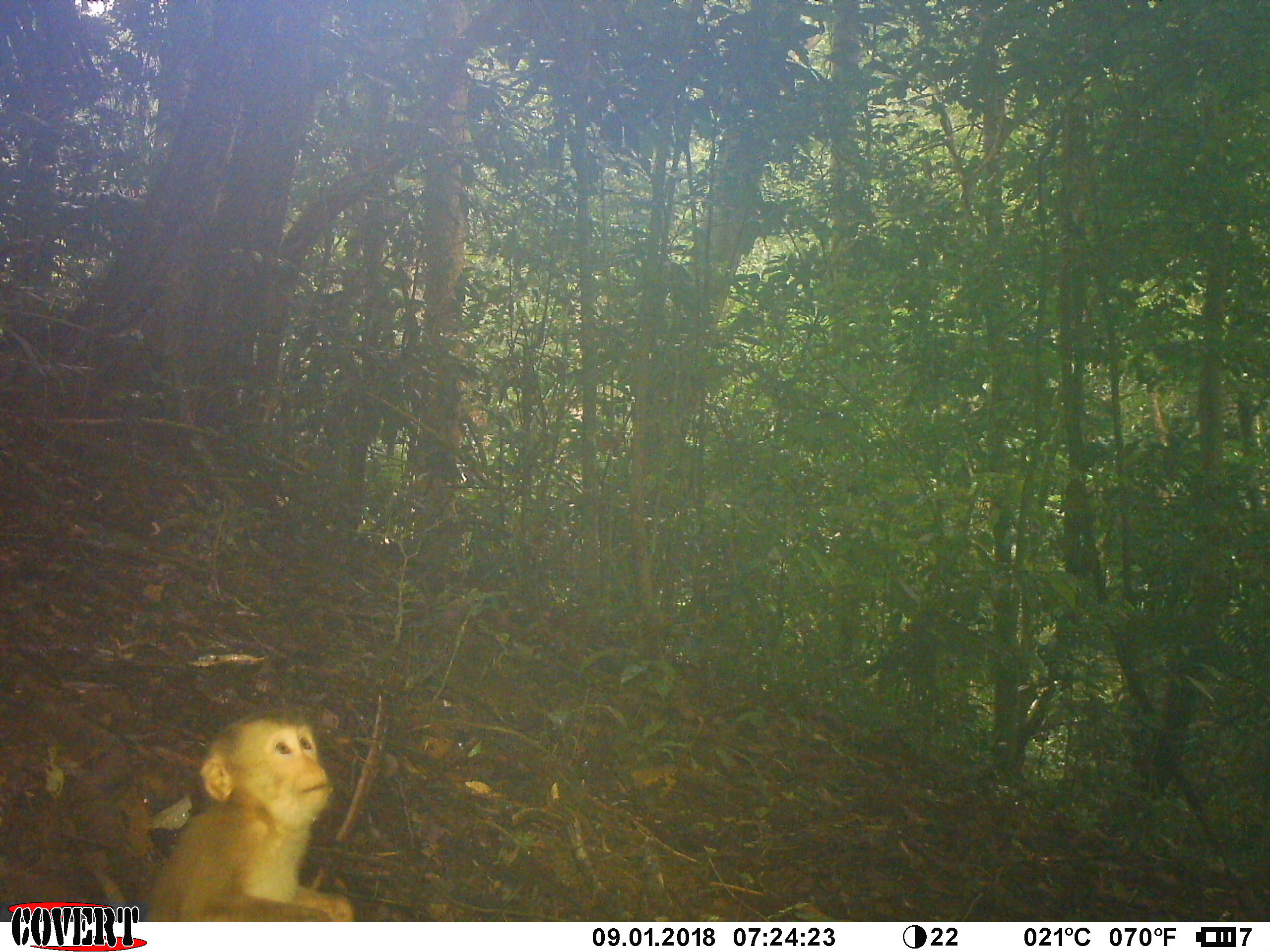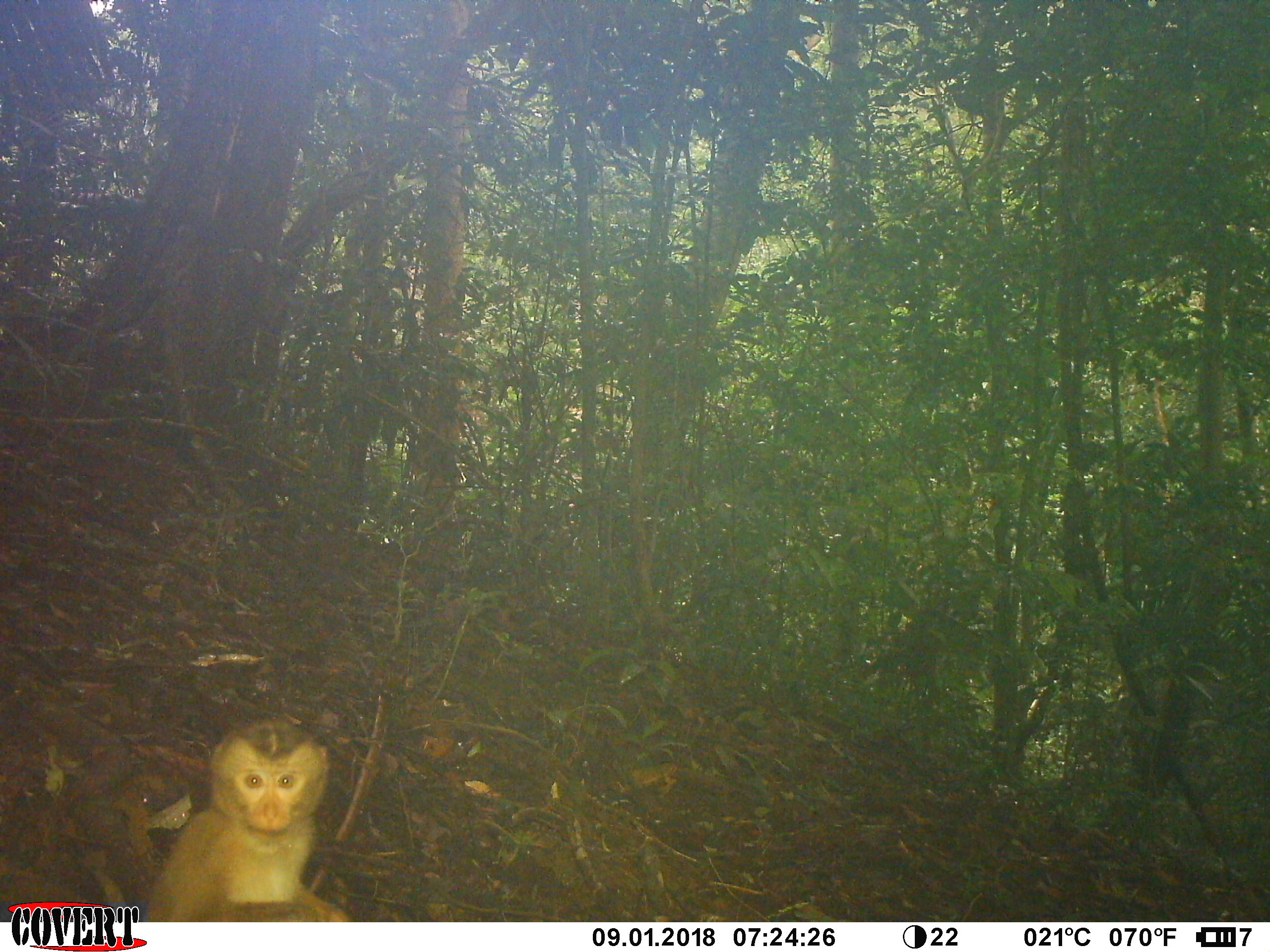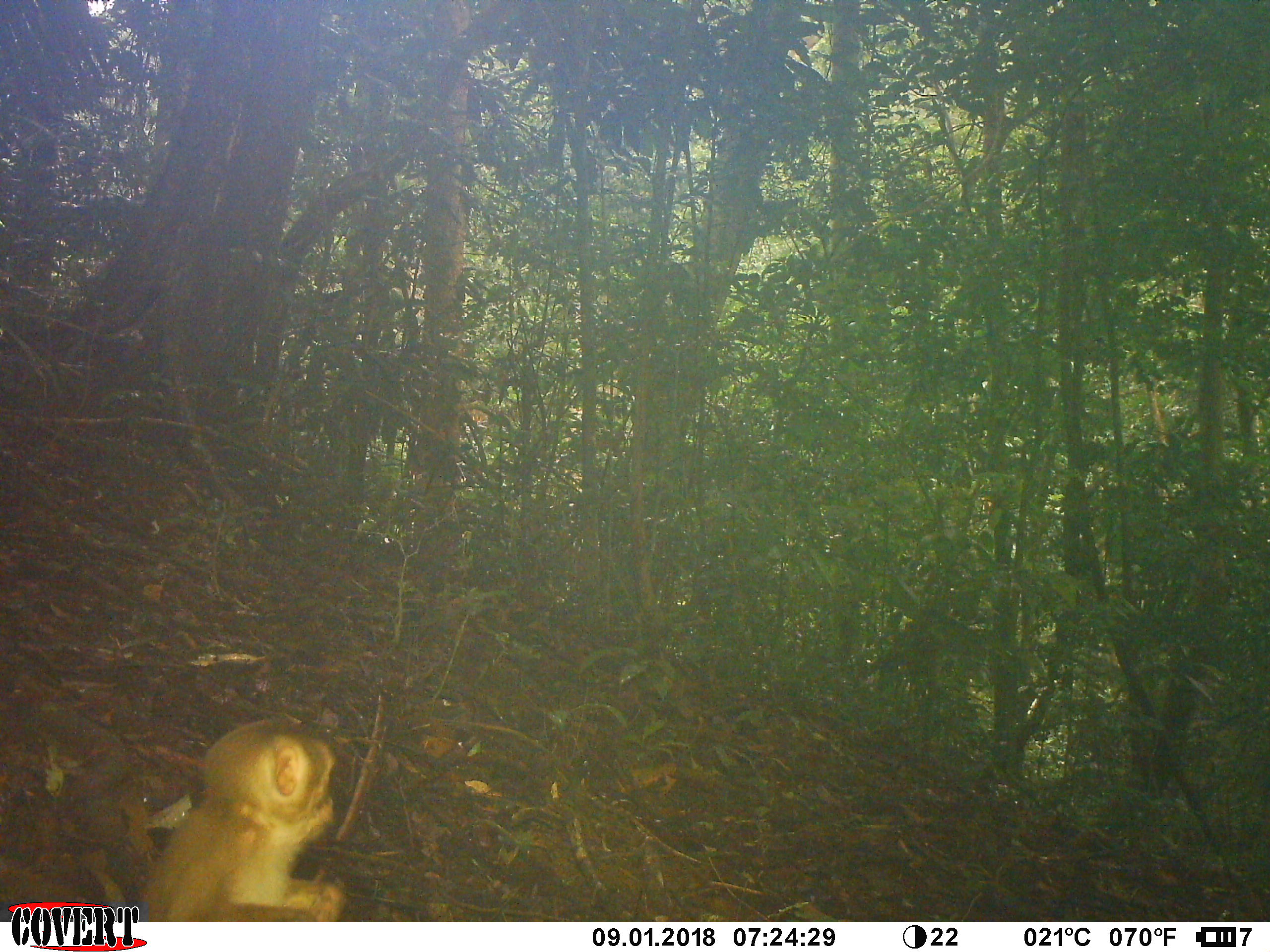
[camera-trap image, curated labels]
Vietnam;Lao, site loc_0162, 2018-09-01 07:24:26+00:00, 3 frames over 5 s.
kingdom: Animalia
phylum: Chordata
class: Mammalia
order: Primates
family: Cercopithecidae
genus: Macaca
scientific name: Macaca nemestrina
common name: pig-tailed macaque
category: pig tailed macaque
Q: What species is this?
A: Pig tailed macaque (pig-tailed macaque) (Macaca nemestrina).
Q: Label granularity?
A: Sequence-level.